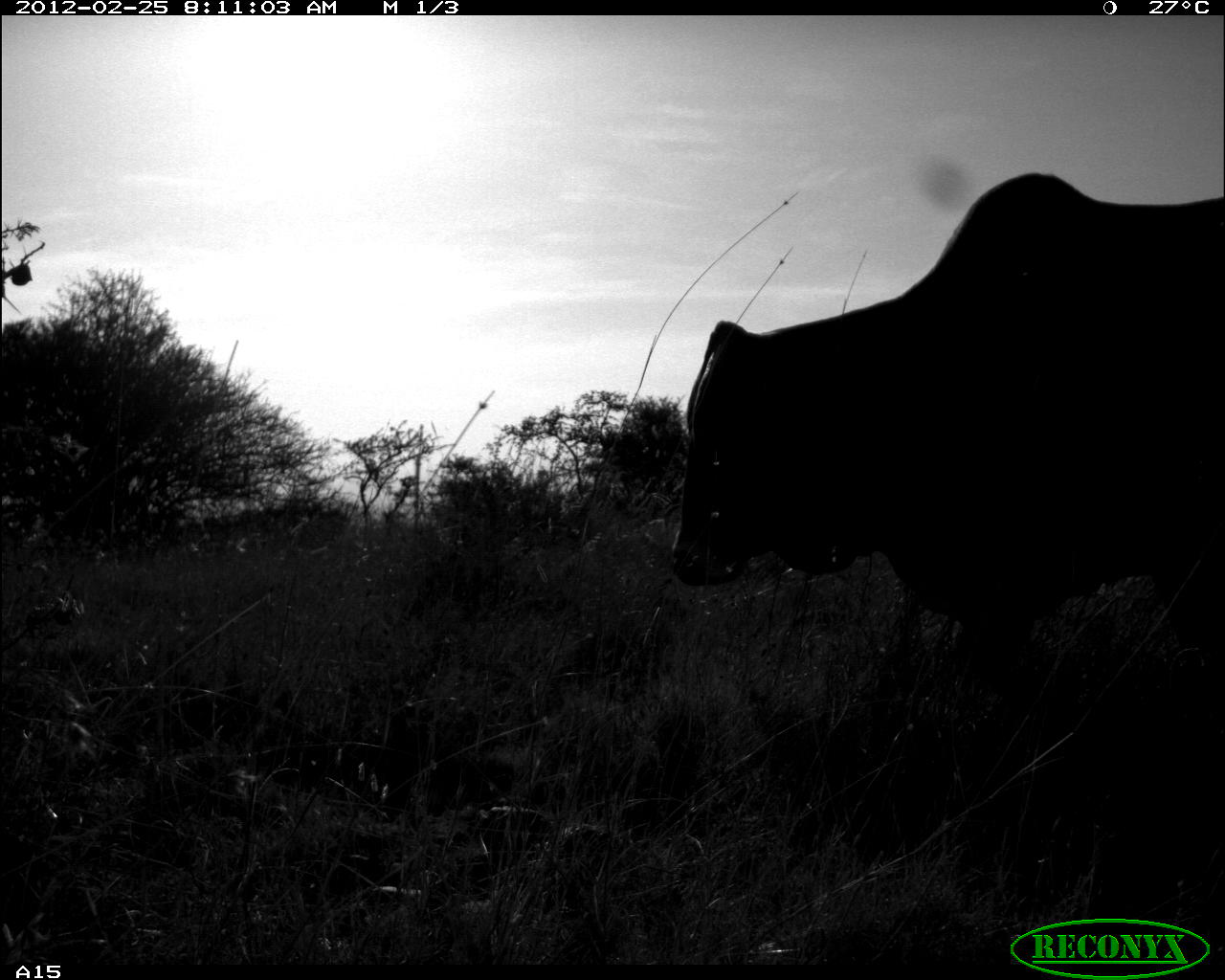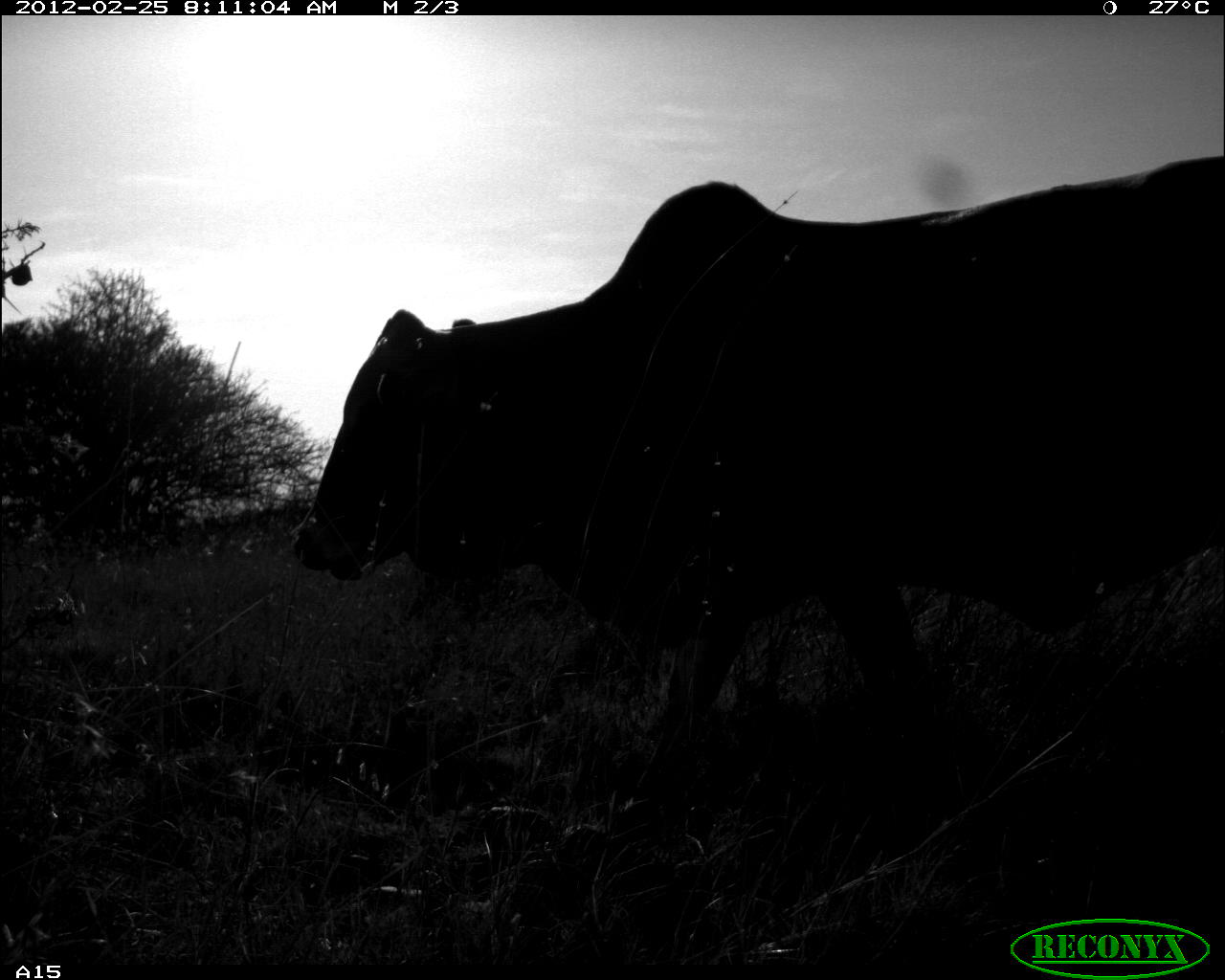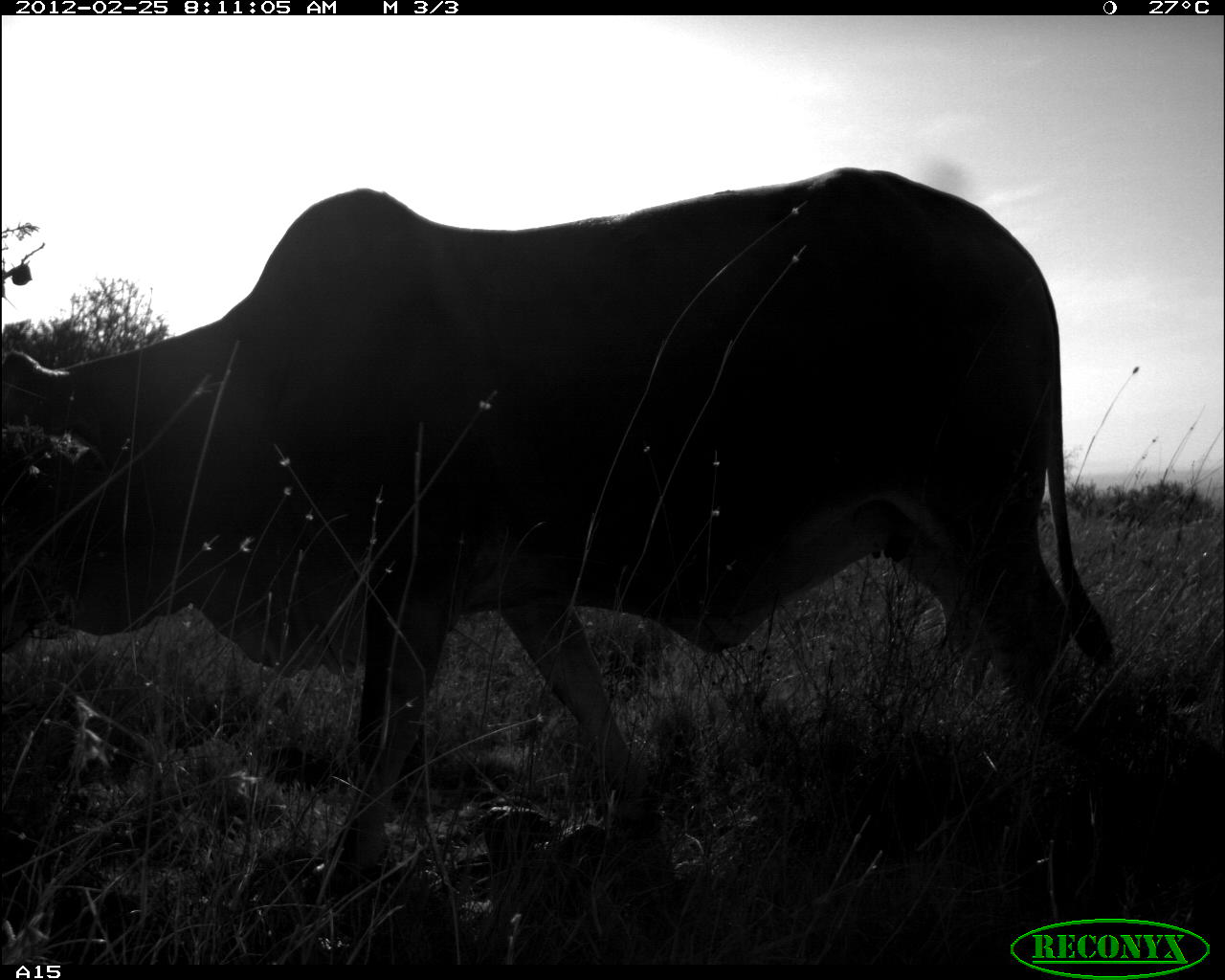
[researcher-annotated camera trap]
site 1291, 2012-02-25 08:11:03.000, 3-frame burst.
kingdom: Animalia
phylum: Chordata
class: Mammalia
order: Artiodactyla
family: Bovidae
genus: Bos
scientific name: Bos taurus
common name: domestic cattle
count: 1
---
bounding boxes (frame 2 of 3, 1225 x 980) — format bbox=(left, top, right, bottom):
bos taurus: bbox=(282, 150, 1225, 735)